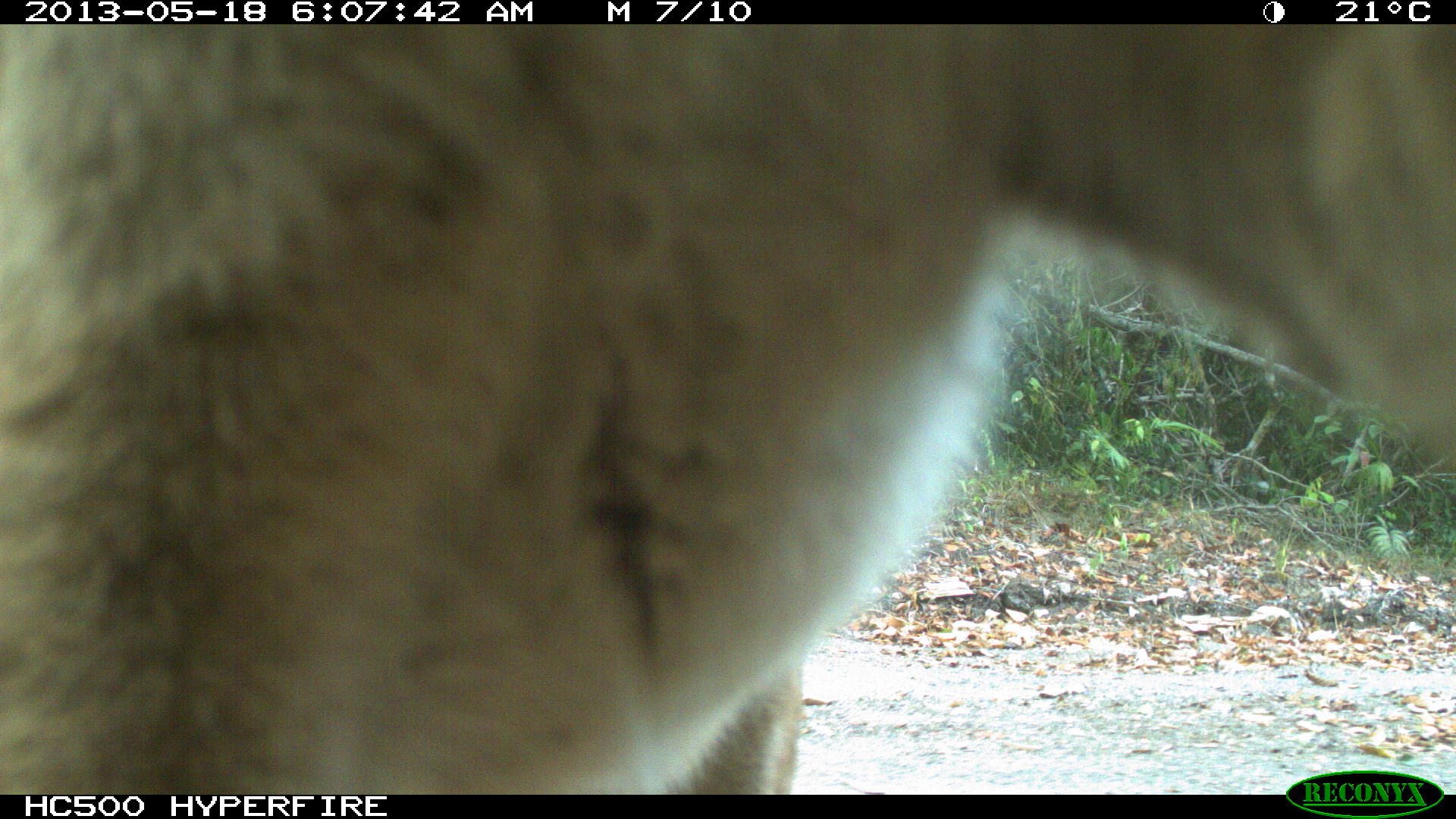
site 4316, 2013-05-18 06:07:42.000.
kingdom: Animalia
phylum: Chordata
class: Mammalia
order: Carnivora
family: Felidae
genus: Puma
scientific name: Puma concolor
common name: mountain lion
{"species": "Puma concolor (mountain lion)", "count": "1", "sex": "male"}